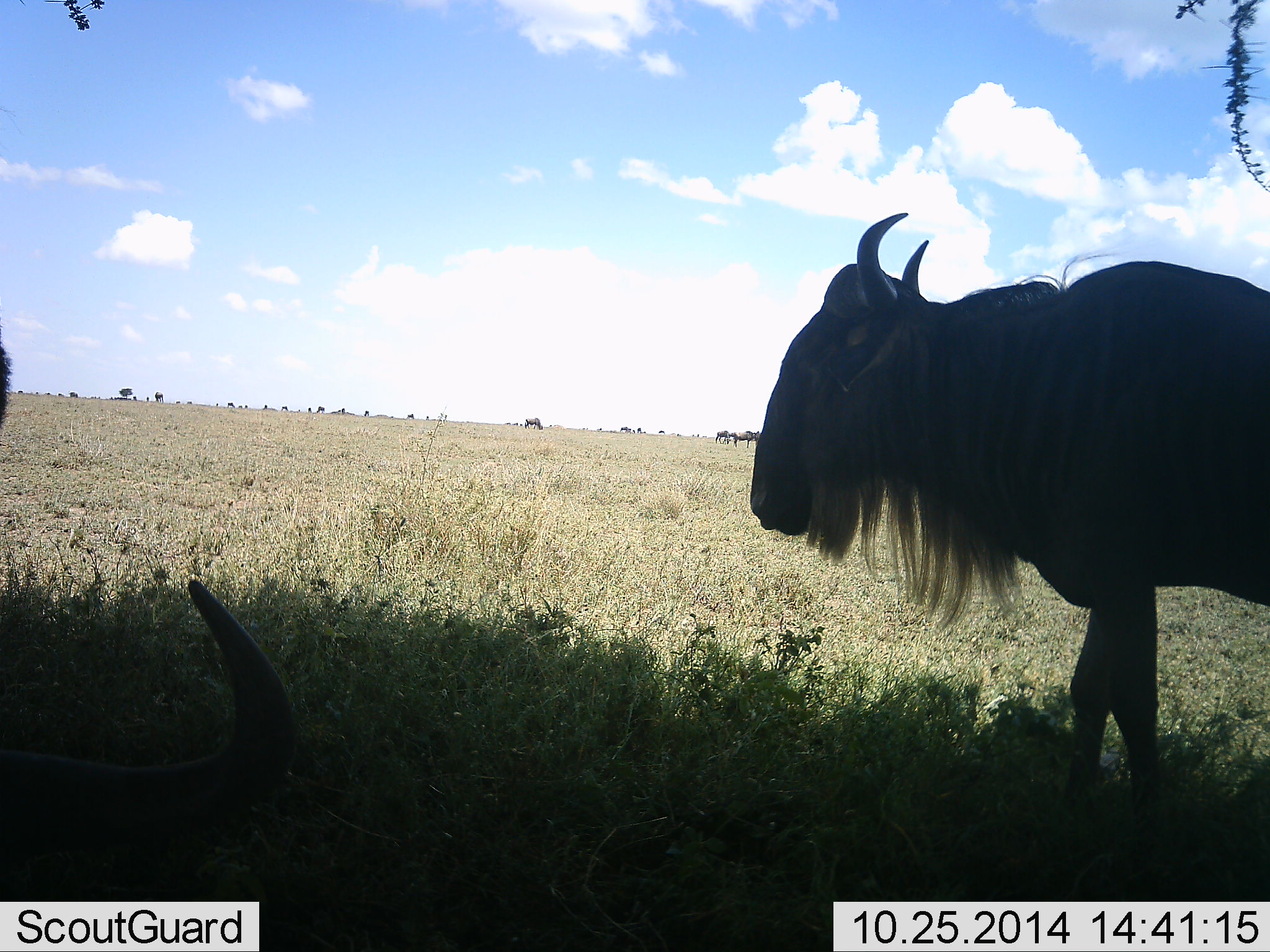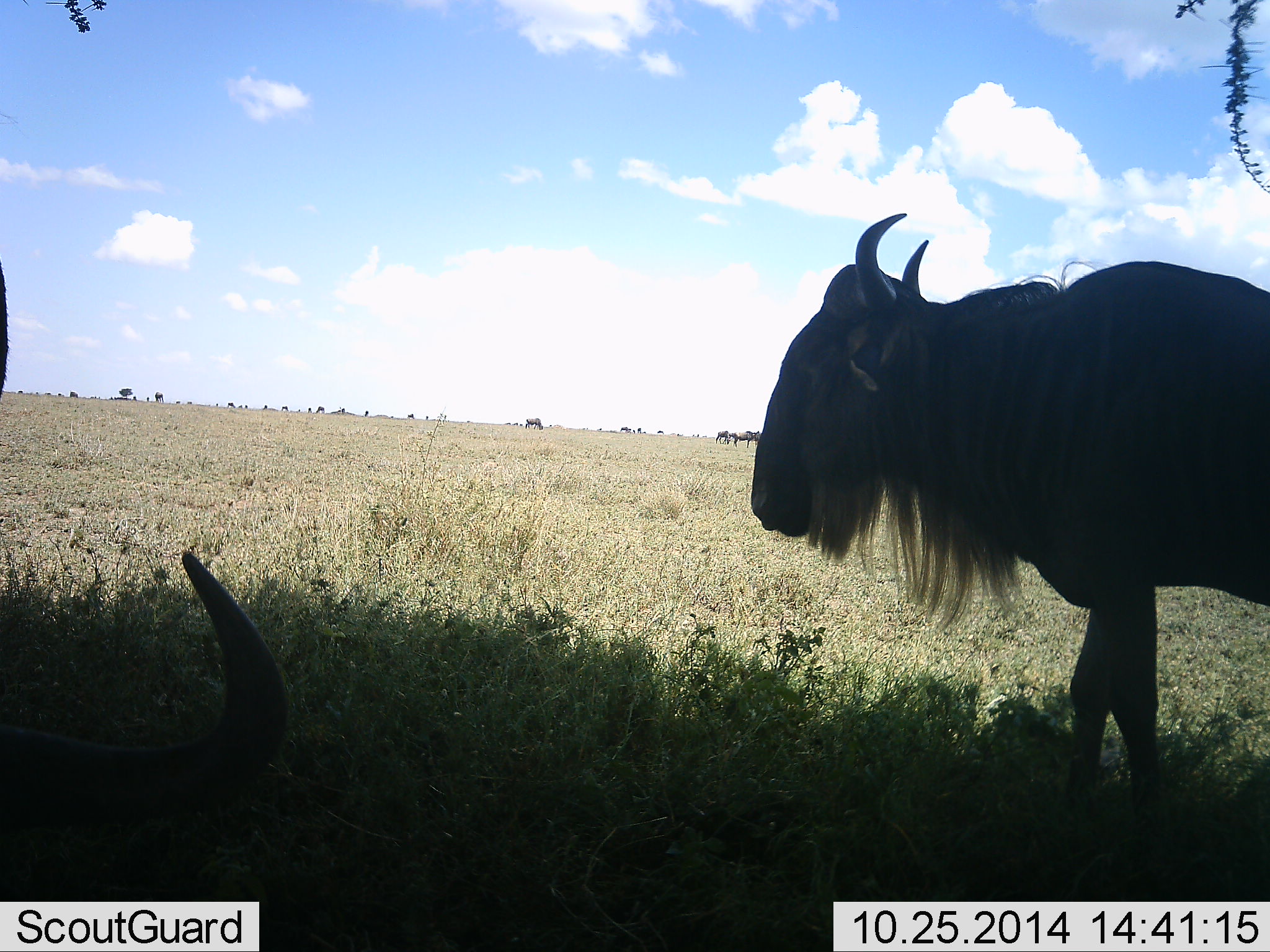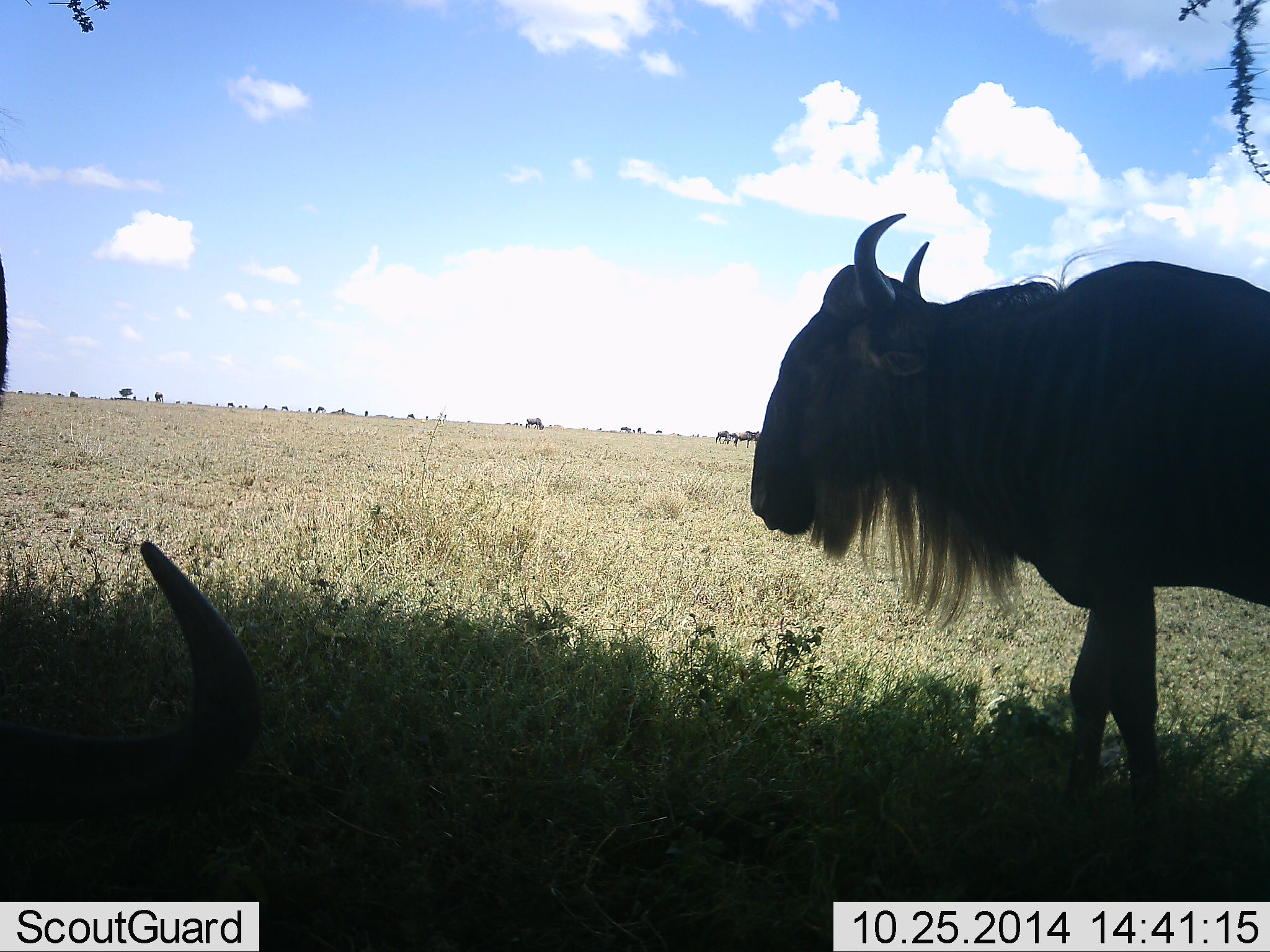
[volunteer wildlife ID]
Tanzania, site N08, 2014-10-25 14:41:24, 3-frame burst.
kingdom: Animalia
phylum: Chordata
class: Mammalia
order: Artiodactyla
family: Bovidae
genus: Connochaetes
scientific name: Connochaetes taurinus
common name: blue wildebeest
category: wildebeest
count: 2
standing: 90%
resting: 60%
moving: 10%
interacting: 0%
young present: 0%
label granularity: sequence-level